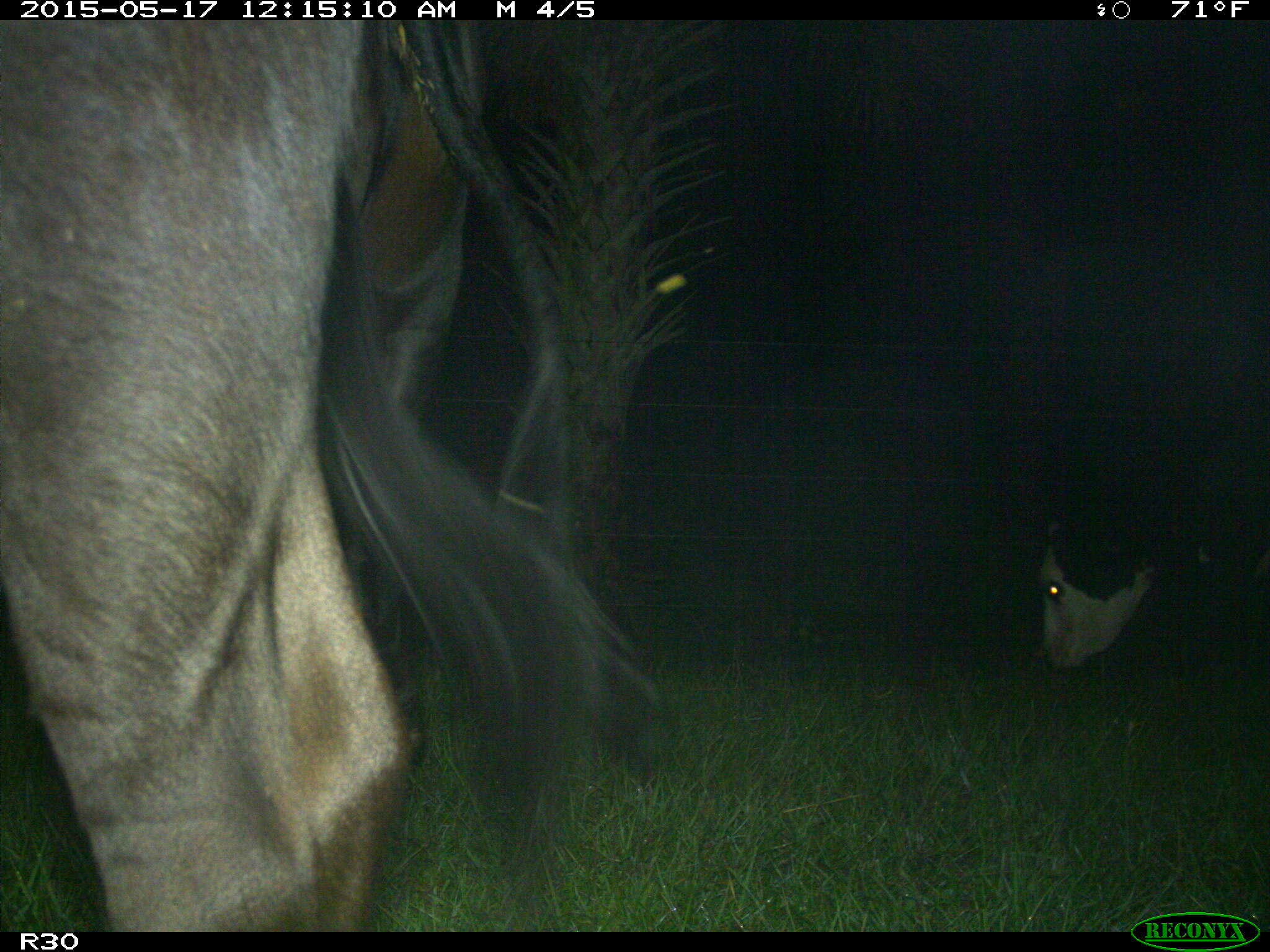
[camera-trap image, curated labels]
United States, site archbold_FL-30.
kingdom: Animalia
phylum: Chordata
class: Mammalia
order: Artiodactyla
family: Bovidae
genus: Bos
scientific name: Bos taurus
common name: domestic cow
Bos taurus (domestic cow).